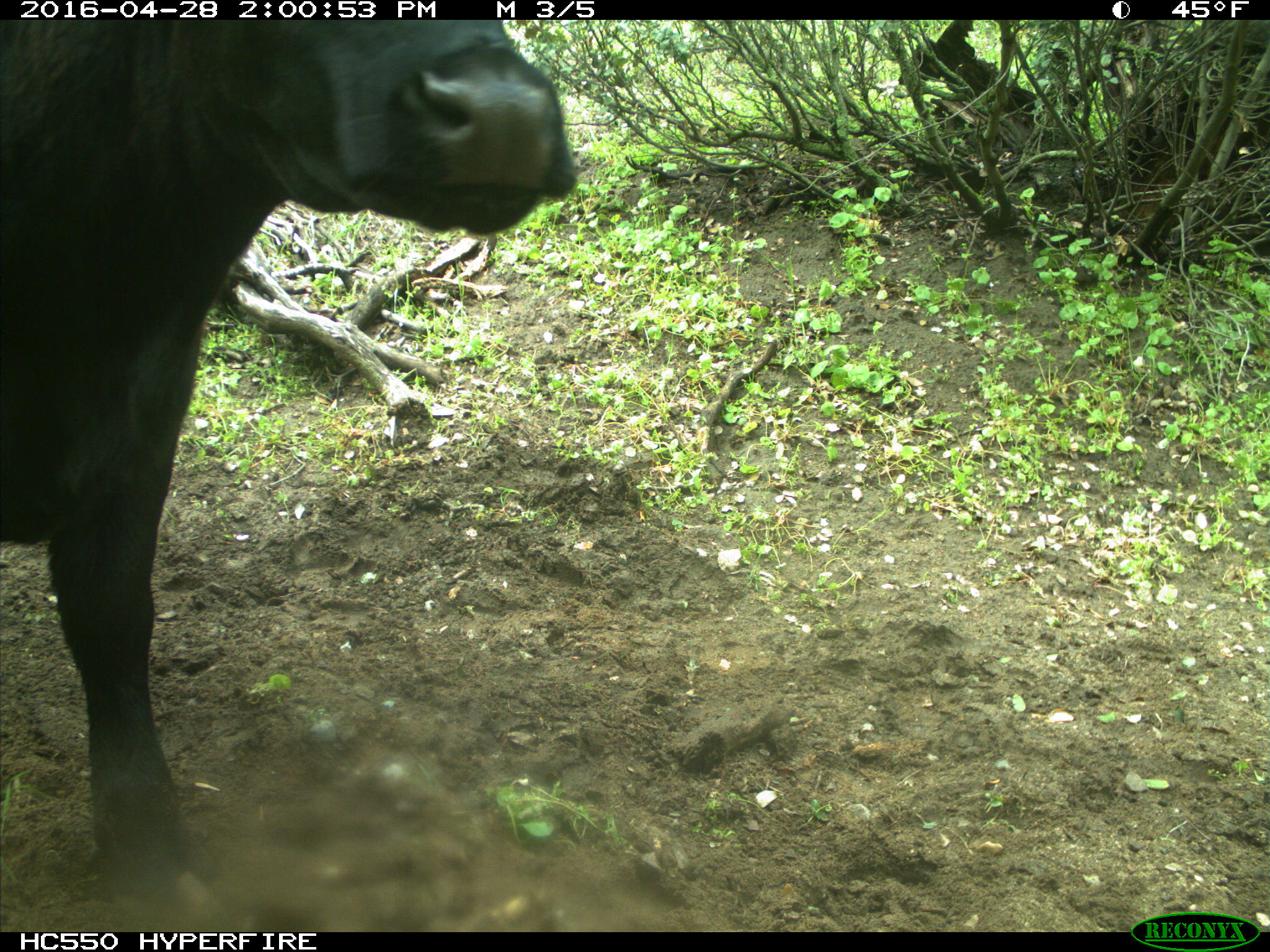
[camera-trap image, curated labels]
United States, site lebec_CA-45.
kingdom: Animalia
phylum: Chordata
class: Mammalia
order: Artiodactyla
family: Bovidae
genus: Bos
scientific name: Bos taurus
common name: domestic cow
Bos taurus (domestic cow).